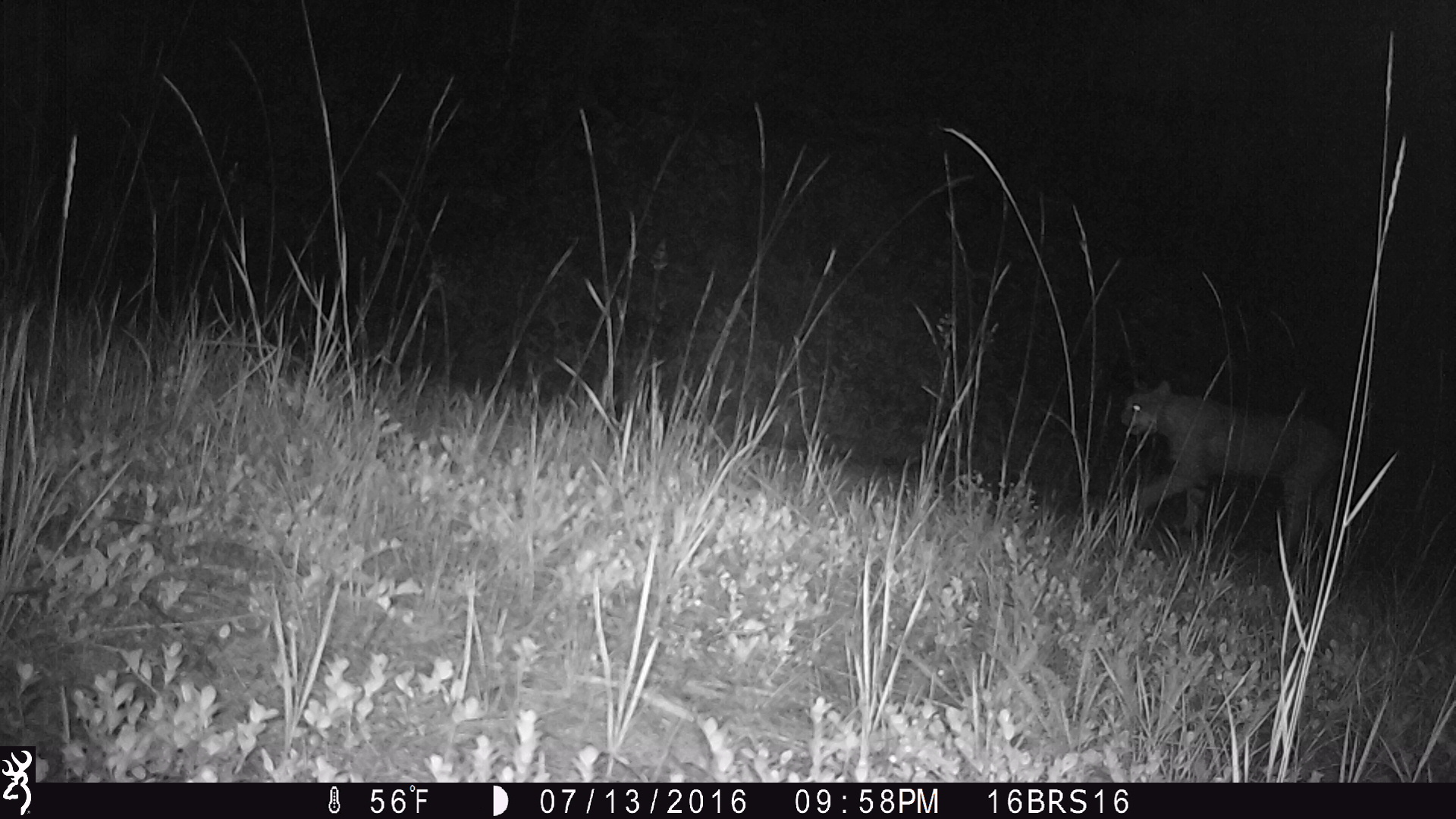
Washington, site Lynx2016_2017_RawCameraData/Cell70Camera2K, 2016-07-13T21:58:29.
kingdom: Animalia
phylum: Chordata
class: Mammalia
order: Carnivora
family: Felidae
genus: Lynx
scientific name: Lynx rufus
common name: bobcat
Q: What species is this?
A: Lynx rufus (bobcat).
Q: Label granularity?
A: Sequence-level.